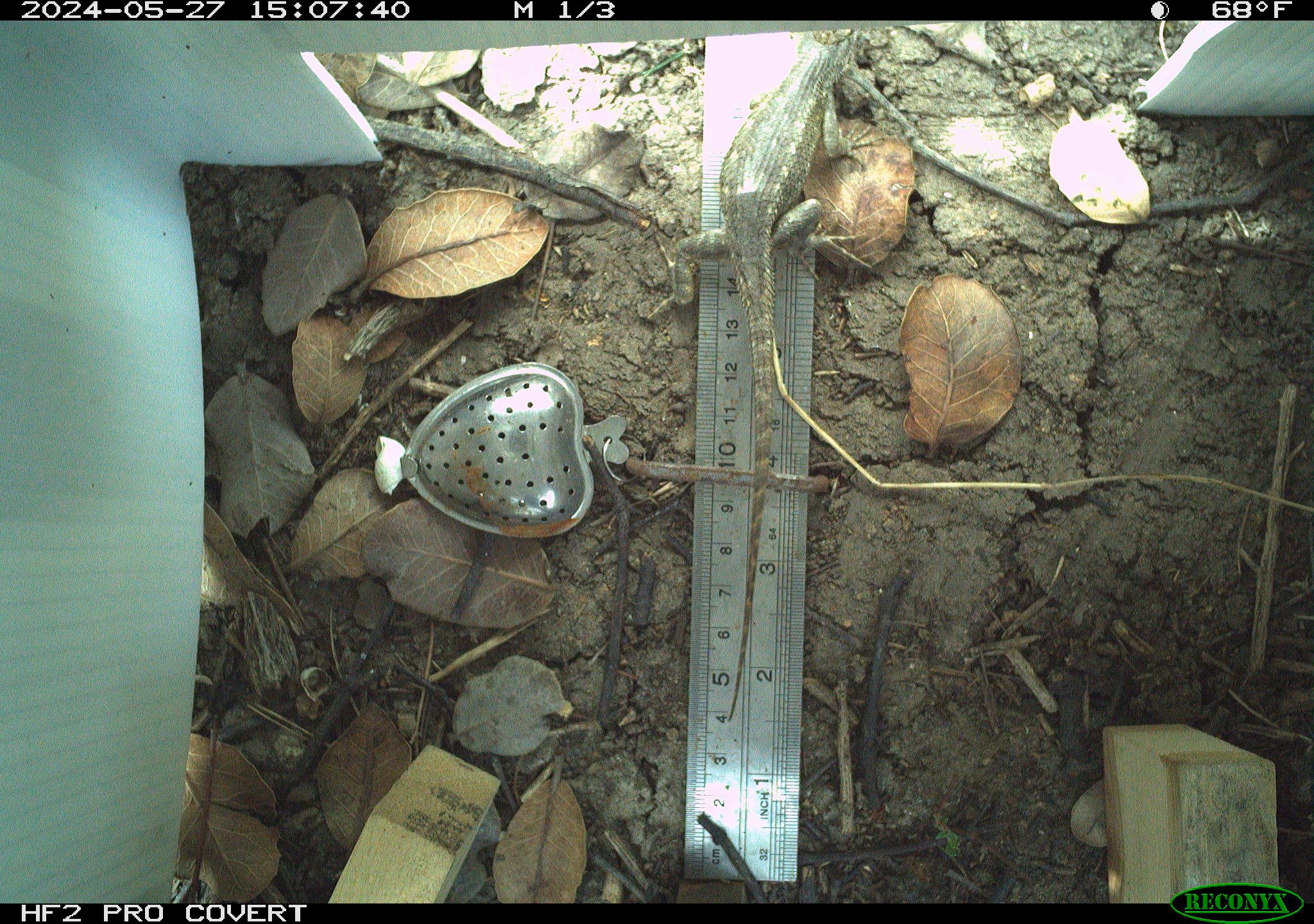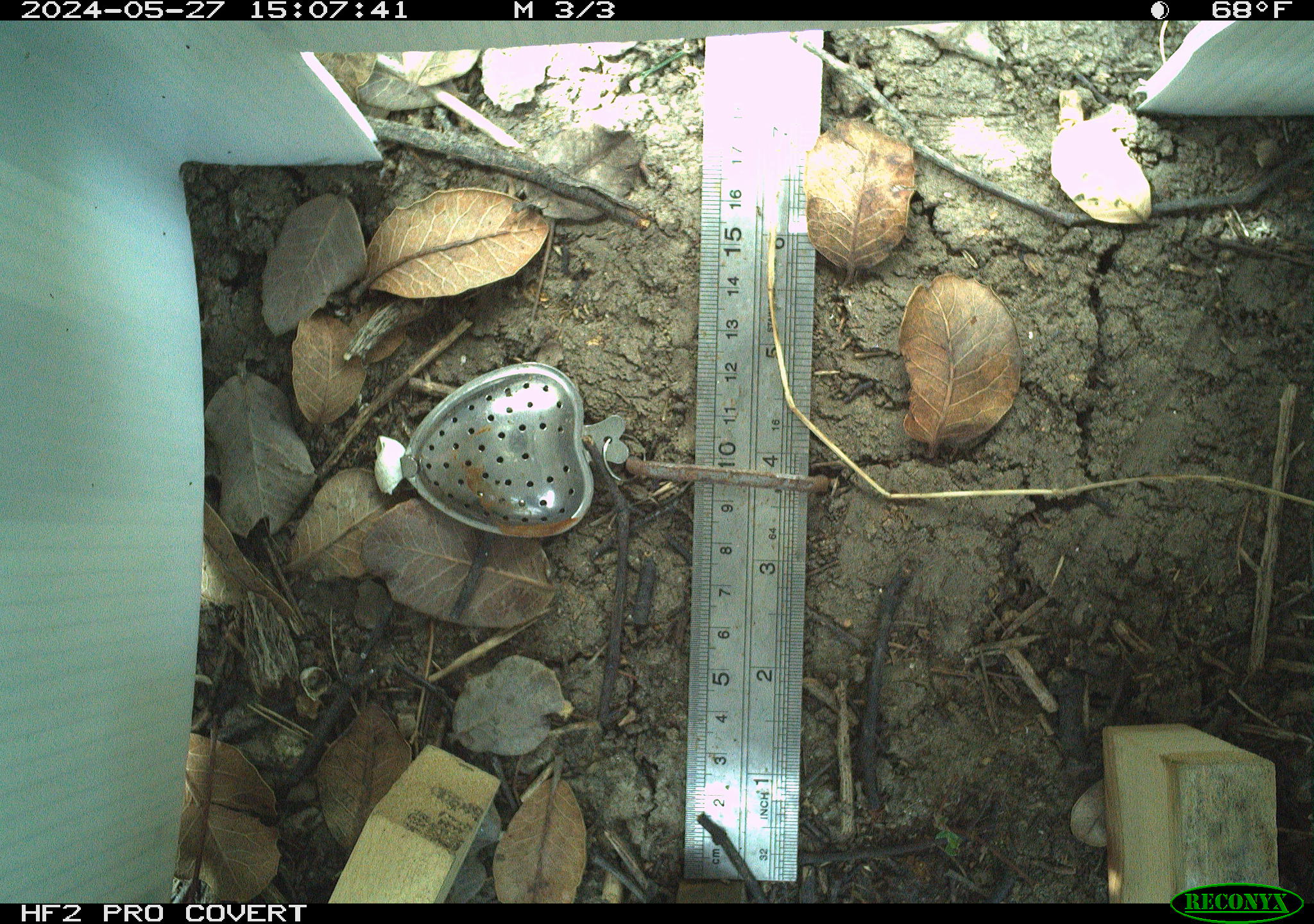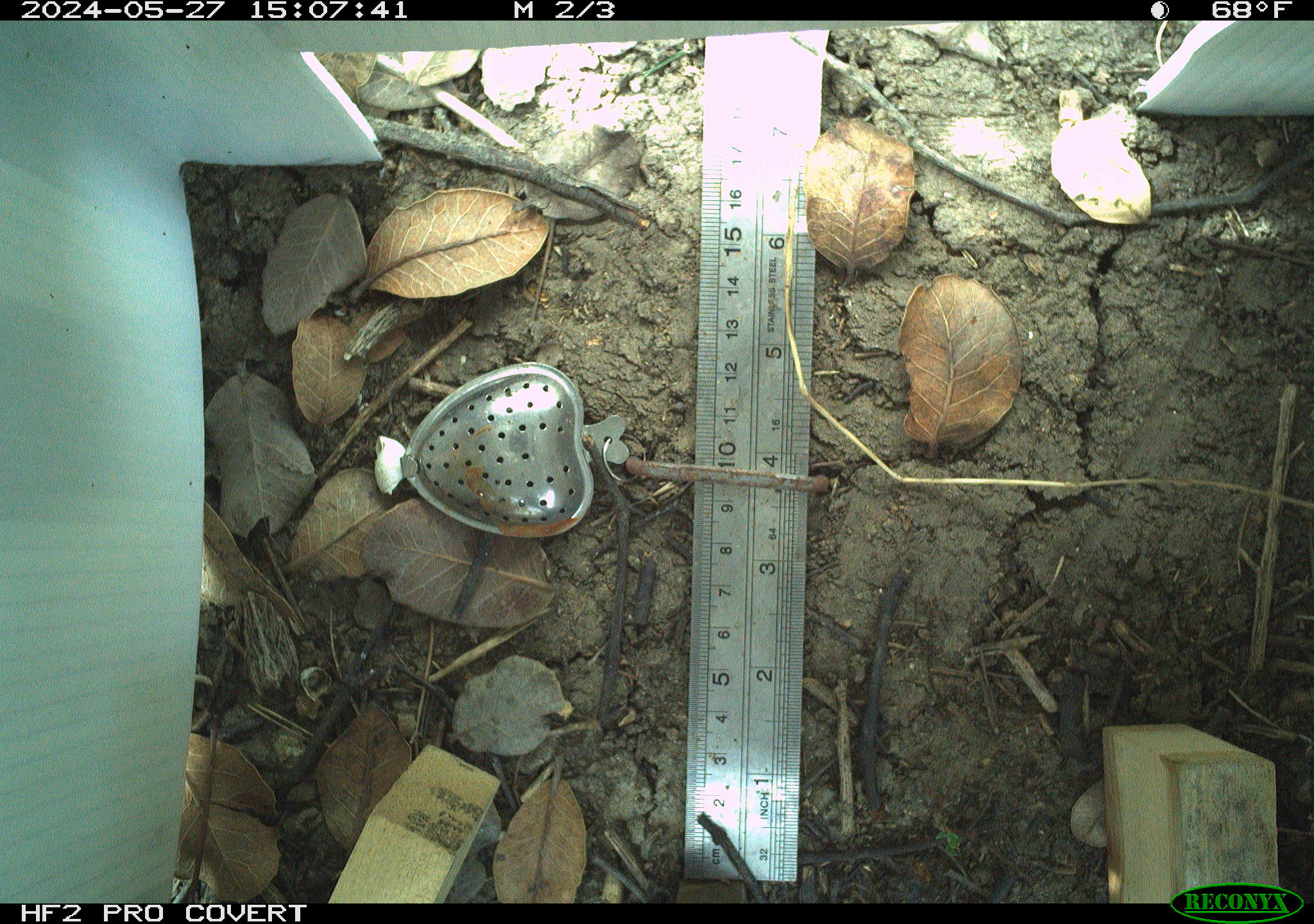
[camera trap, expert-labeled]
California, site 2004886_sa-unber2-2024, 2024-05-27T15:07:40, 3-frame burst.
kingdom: Animalia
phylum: Chordata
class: Reptilia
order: Squamata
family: Phrynosomatidae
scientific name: Phrynosomatidae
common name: phrynosomatid lizards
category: phrynosomatidae family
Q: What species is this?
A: Phrynosomatidae family (phrynosomatid lizards) (Phrynosomatidae).